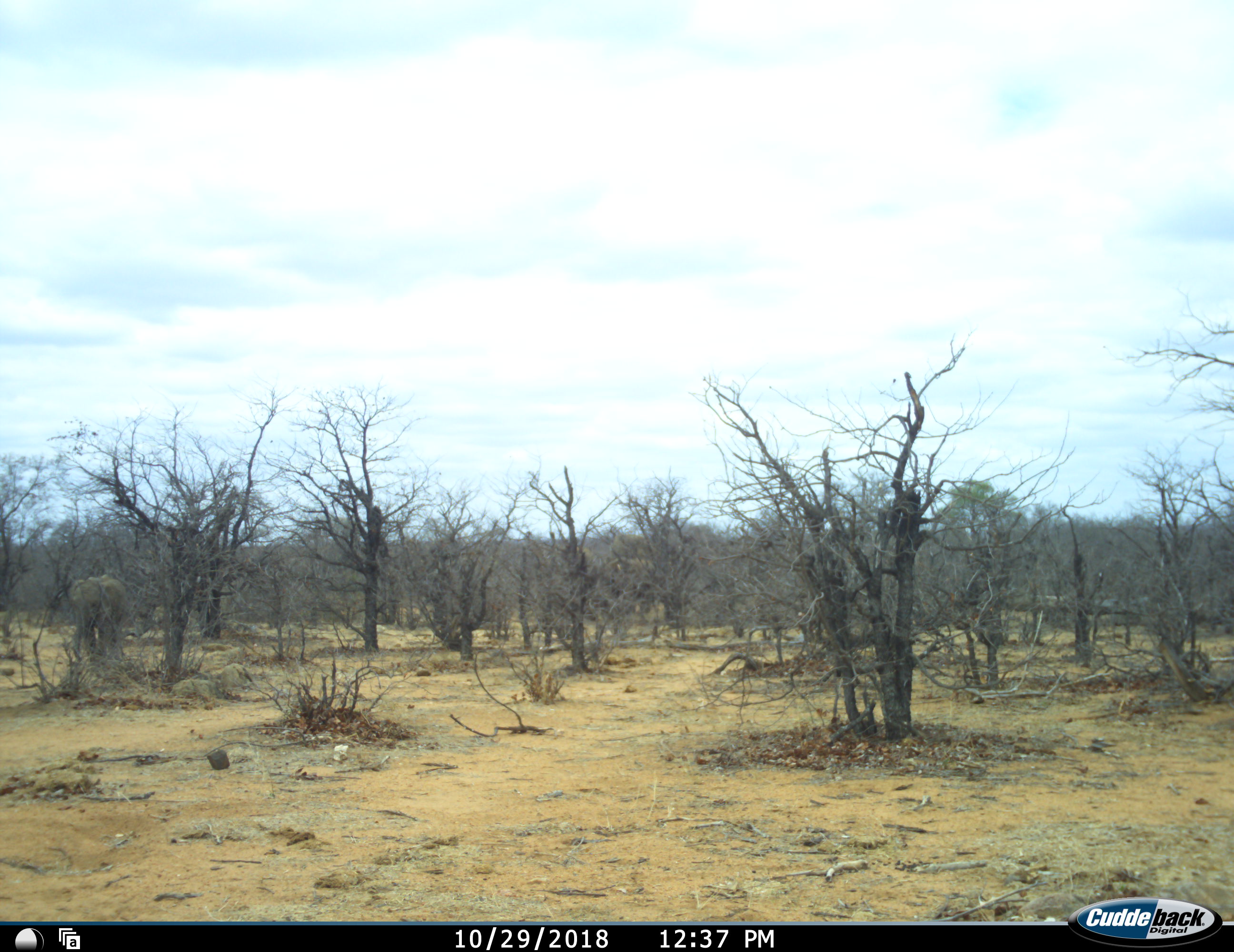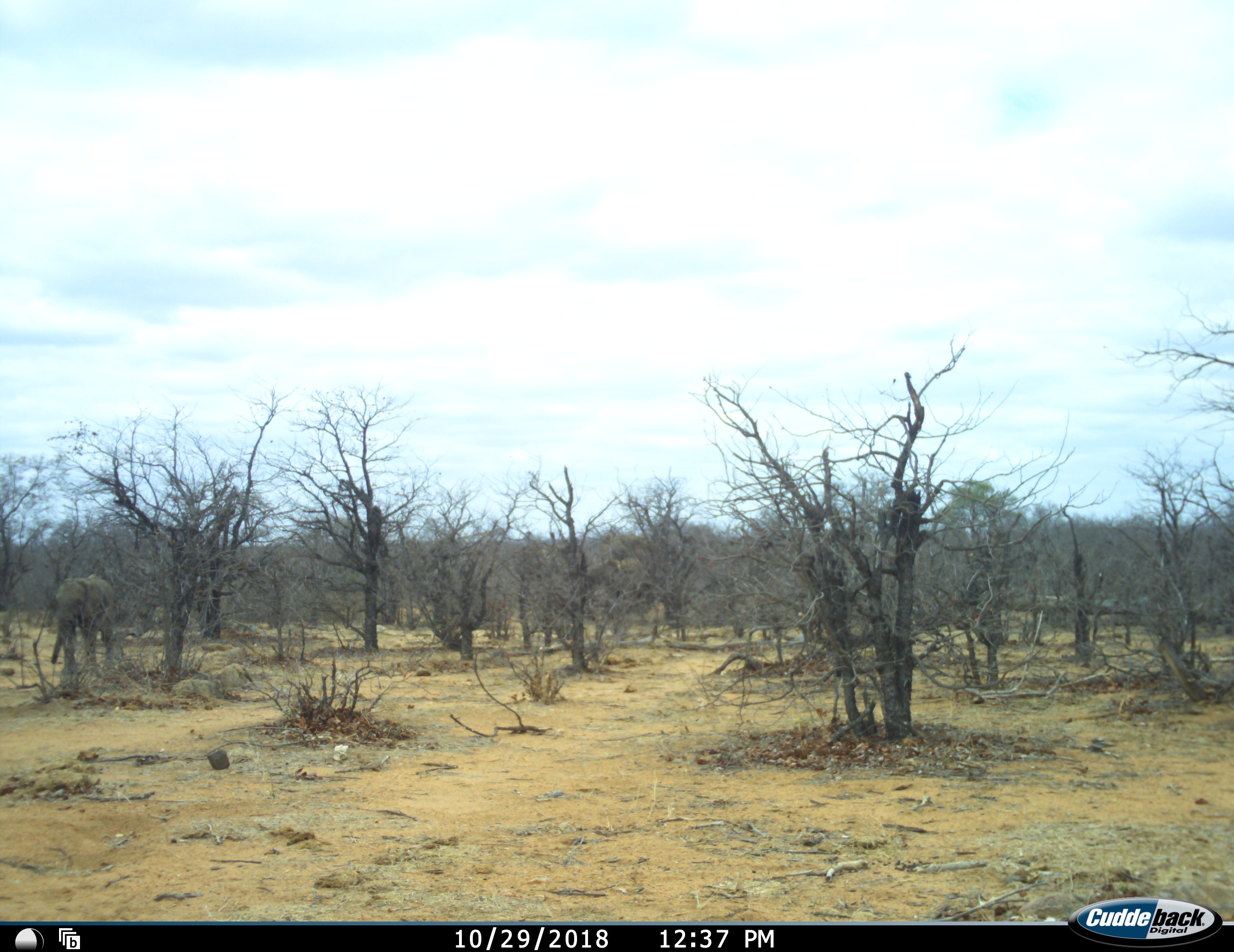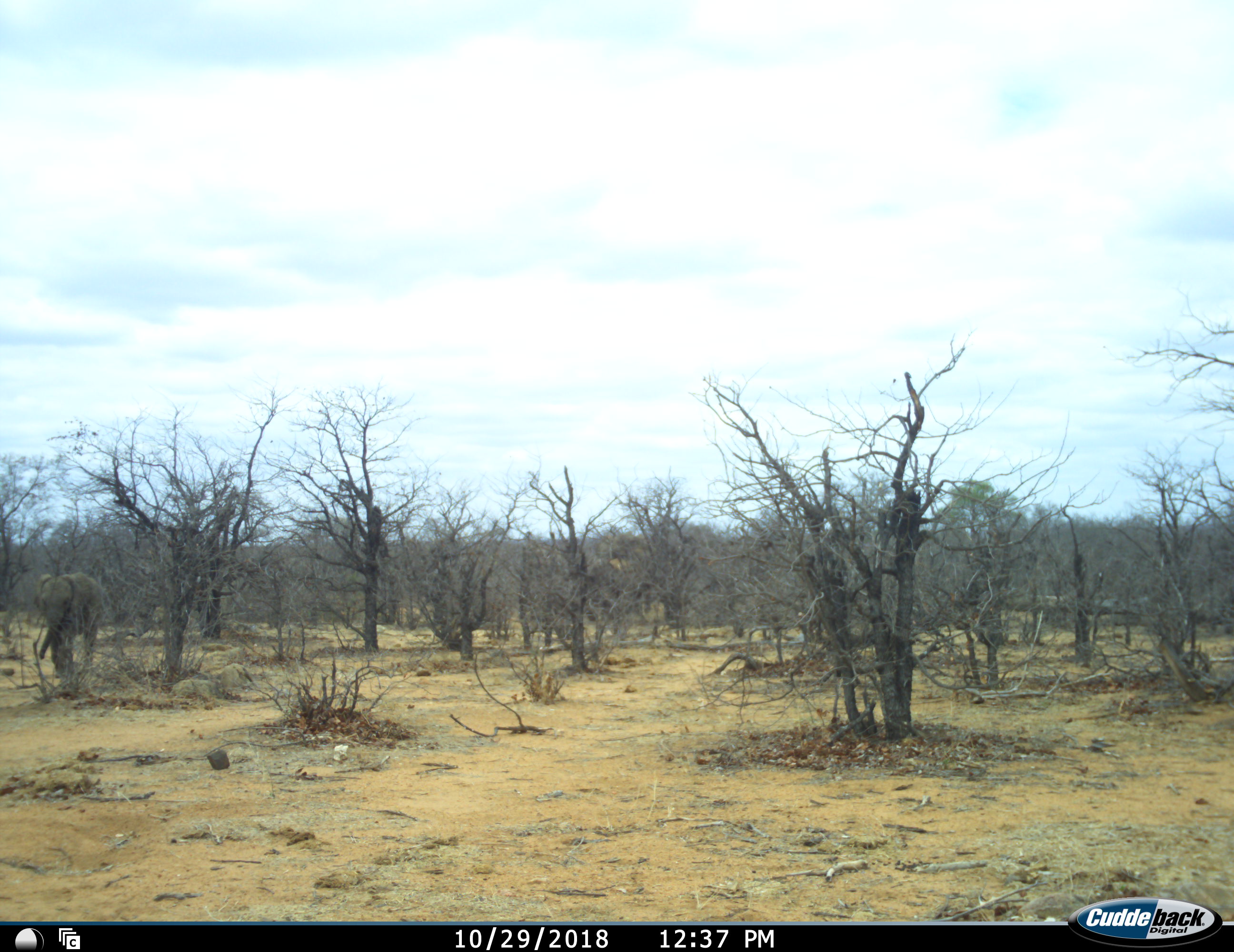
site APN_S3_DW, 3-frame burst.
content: unidentified animal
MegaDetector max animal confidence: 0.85